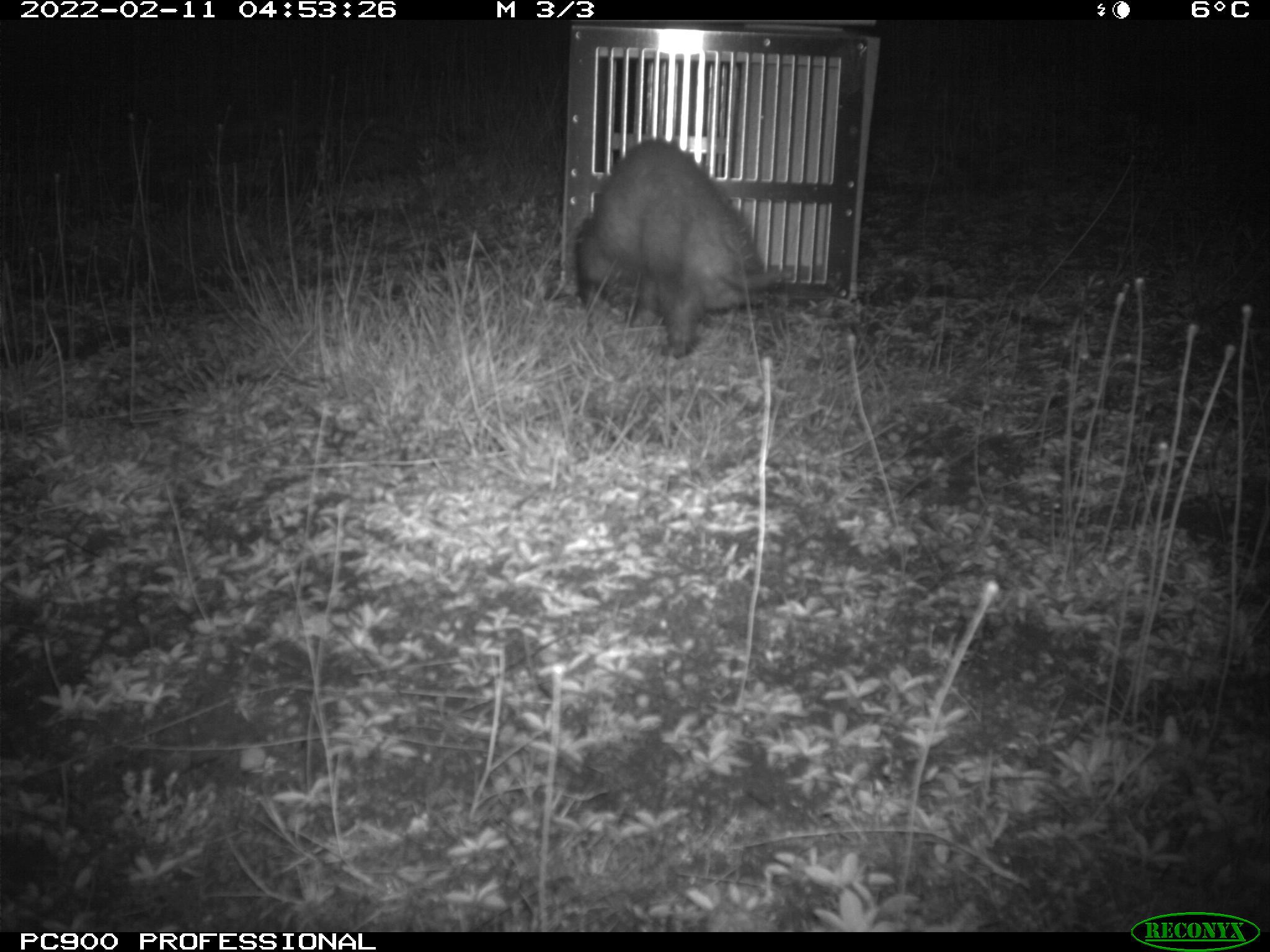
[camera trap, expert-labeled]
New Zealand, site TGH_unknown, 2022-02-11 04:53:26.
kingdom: Animalia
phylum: Chordata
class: Mammalia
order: Carnivora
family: Mustelidae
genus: Mustela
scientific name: Mustela furo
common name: ferret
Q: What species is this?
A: Ferret (Mustela furo).